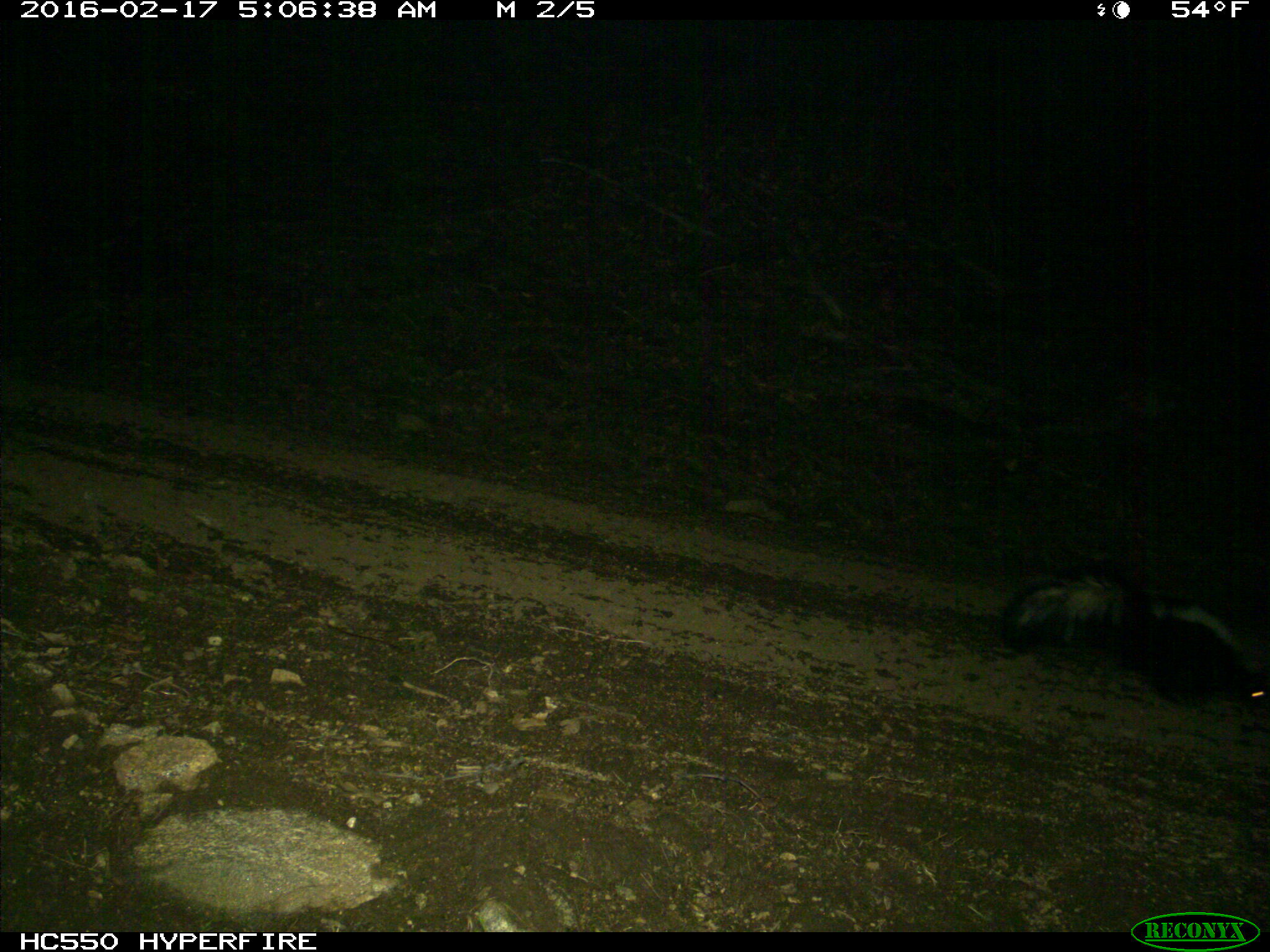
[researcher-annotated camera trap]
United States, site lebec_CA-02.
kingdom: Animalia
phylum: Chordata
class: Mammalia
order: Carnivora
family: Mephitidae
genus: Mephitis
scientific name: Mephitis mephitis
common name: striped skunk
Mephitis mephitis (striped skunk).